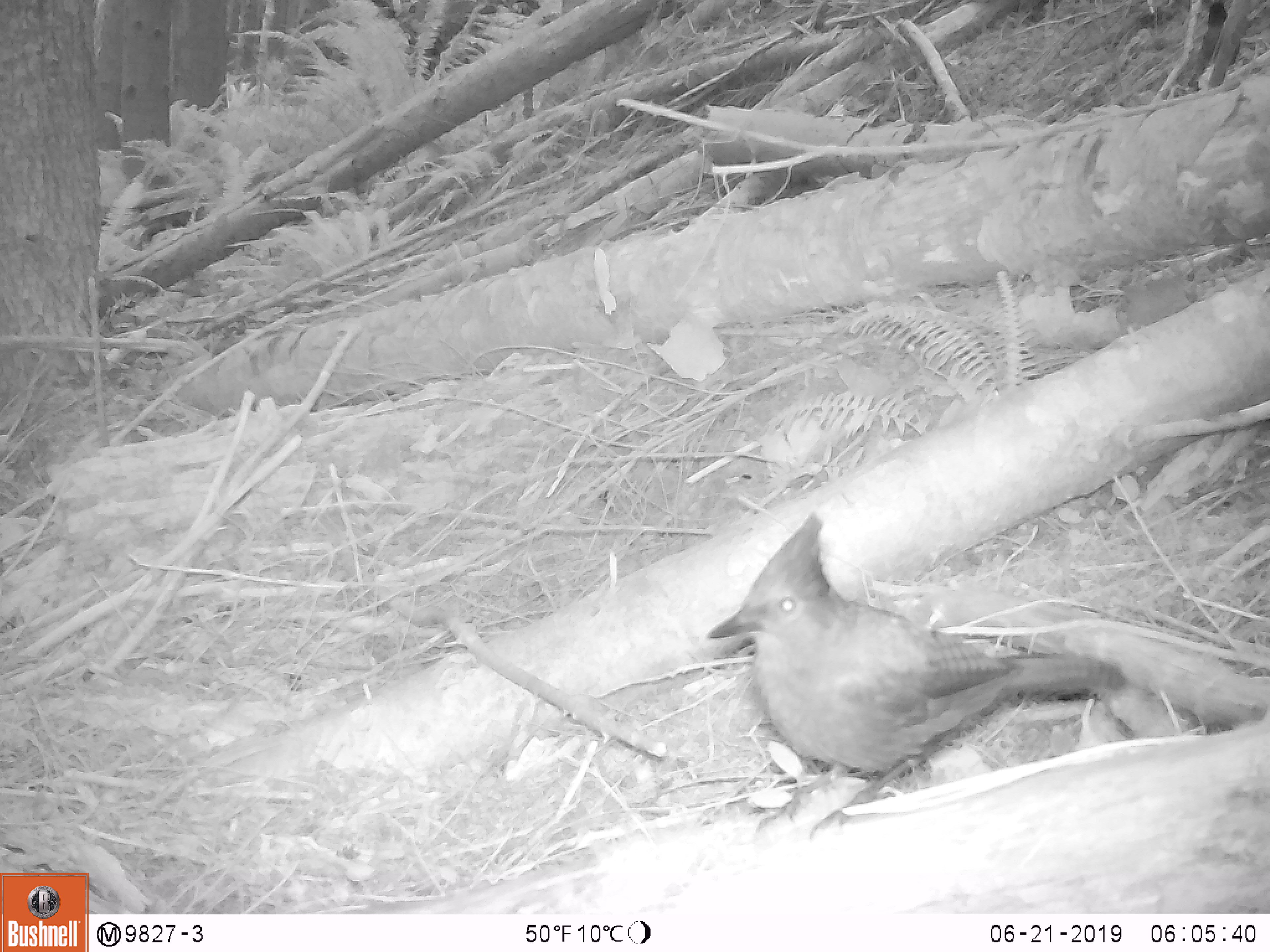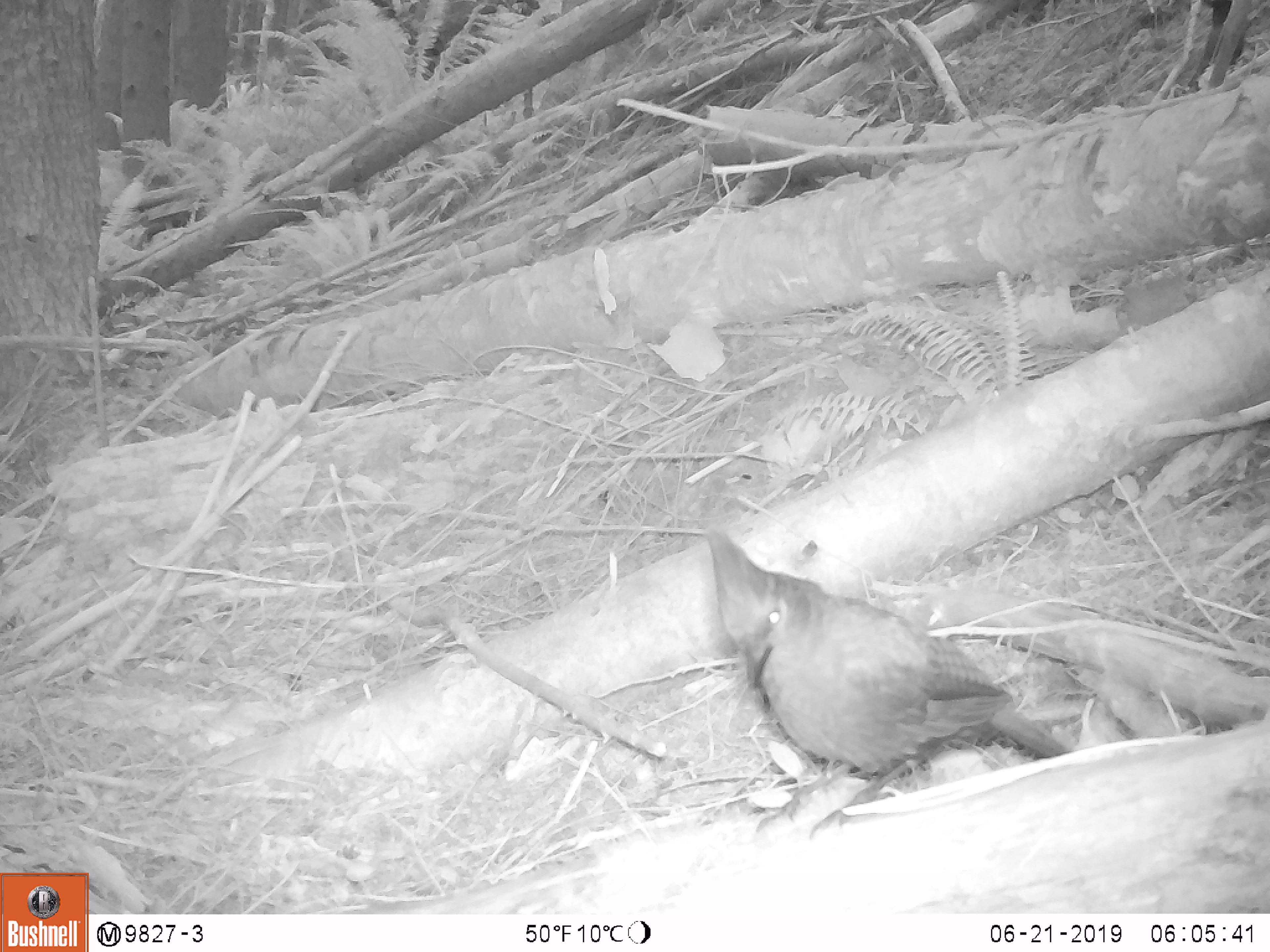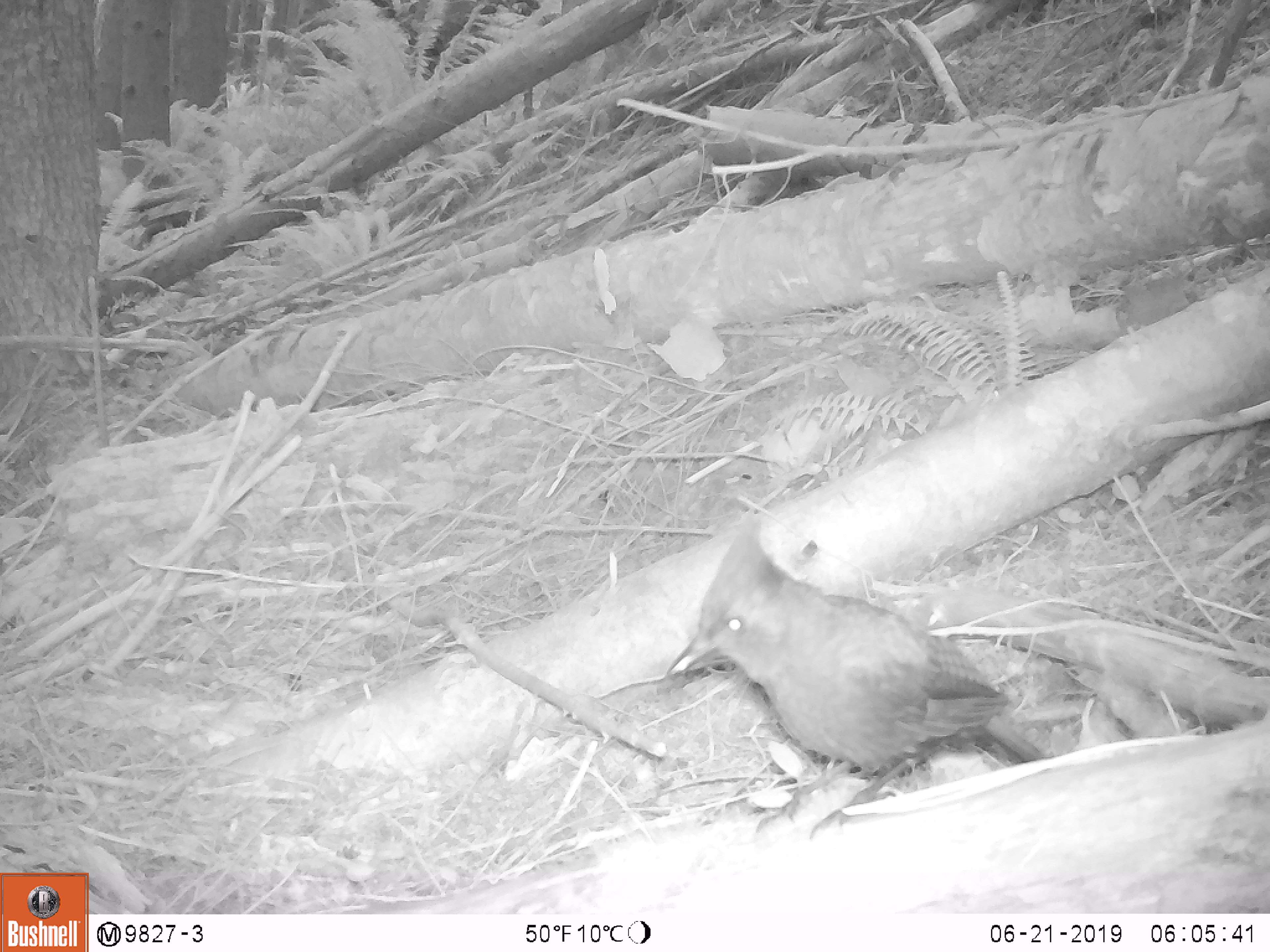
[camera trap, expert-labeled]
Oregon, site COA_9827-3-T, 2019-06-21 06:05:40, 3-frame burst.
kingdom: Animalia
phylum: Chordata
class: Aves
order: Passeriformes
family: Corvidae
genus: Cyanocitta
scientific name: Cyanocitta stelleri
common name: steller's jay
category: stellers jay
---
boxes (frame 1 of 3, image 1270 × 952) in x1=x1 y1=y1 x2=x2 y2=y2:
stellers jay: x1=703 y1=513 x2=1129 y2=843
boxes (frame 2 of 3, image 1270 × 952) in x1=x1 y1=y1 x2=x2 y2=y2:
stellers jay: x1=703 y1=531 x2=1078 y2=844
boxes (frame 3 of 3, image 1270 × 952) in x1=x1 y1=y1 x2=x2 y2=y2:
stellers jay: x1=669 y1=520 x2=1063 y2=828